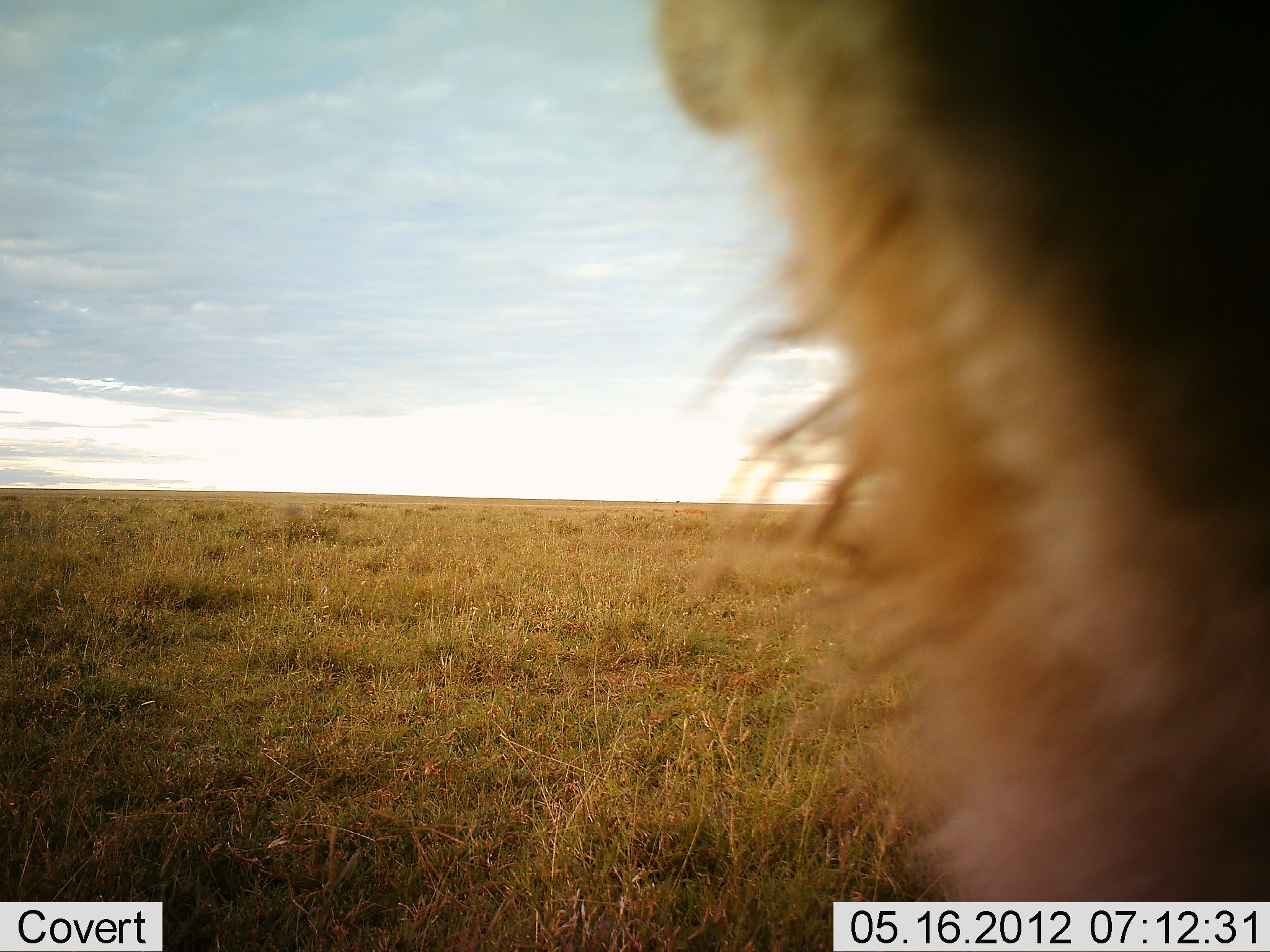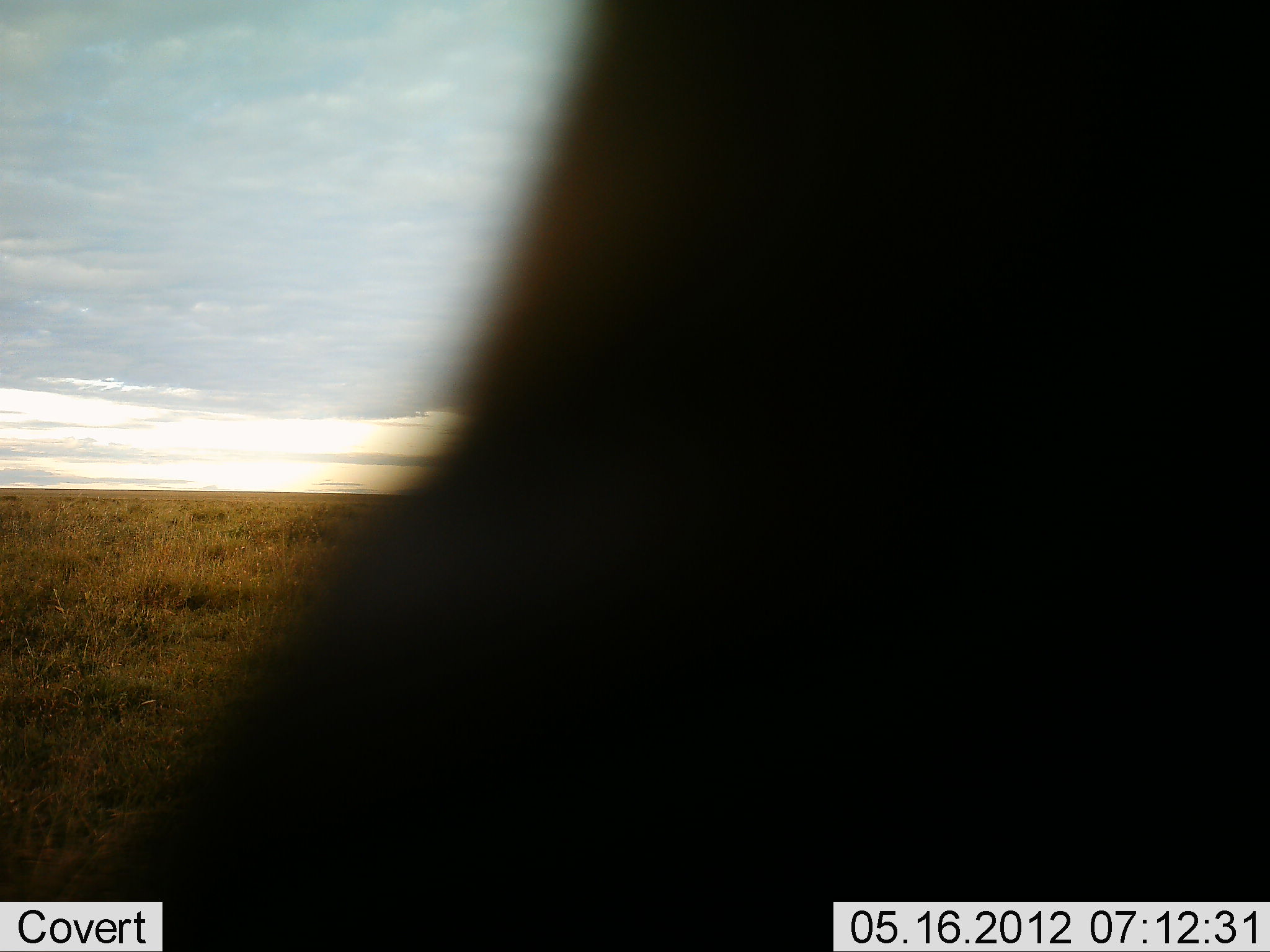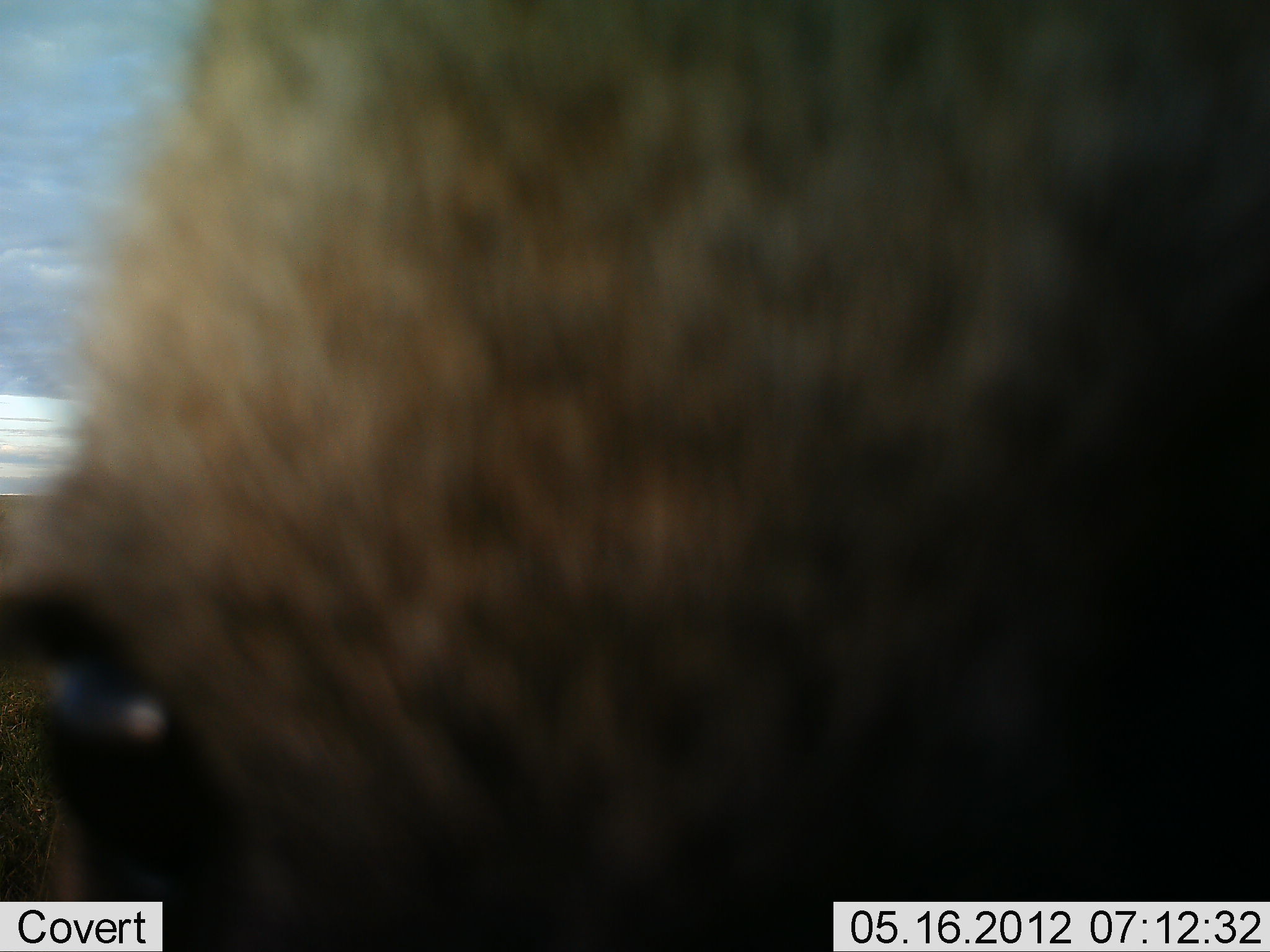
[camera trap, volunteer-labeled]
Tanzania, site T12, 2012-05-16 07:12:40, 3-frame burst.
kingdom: Animalia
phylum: Chordata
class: Mammalia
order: Carnivora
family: Hyaenidae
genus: Crocuta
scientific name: Crocuta crocuta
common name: spotted hyena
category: hyenaspotted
Hyenaspotted (spotted hyena) (Crocuta crocuta), count 1. Behavior (volunteer vote fractions): standing 25%, resting 0%, moving 75%, interacting 0%. Young present (vote fraction): 0%. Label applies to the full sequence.